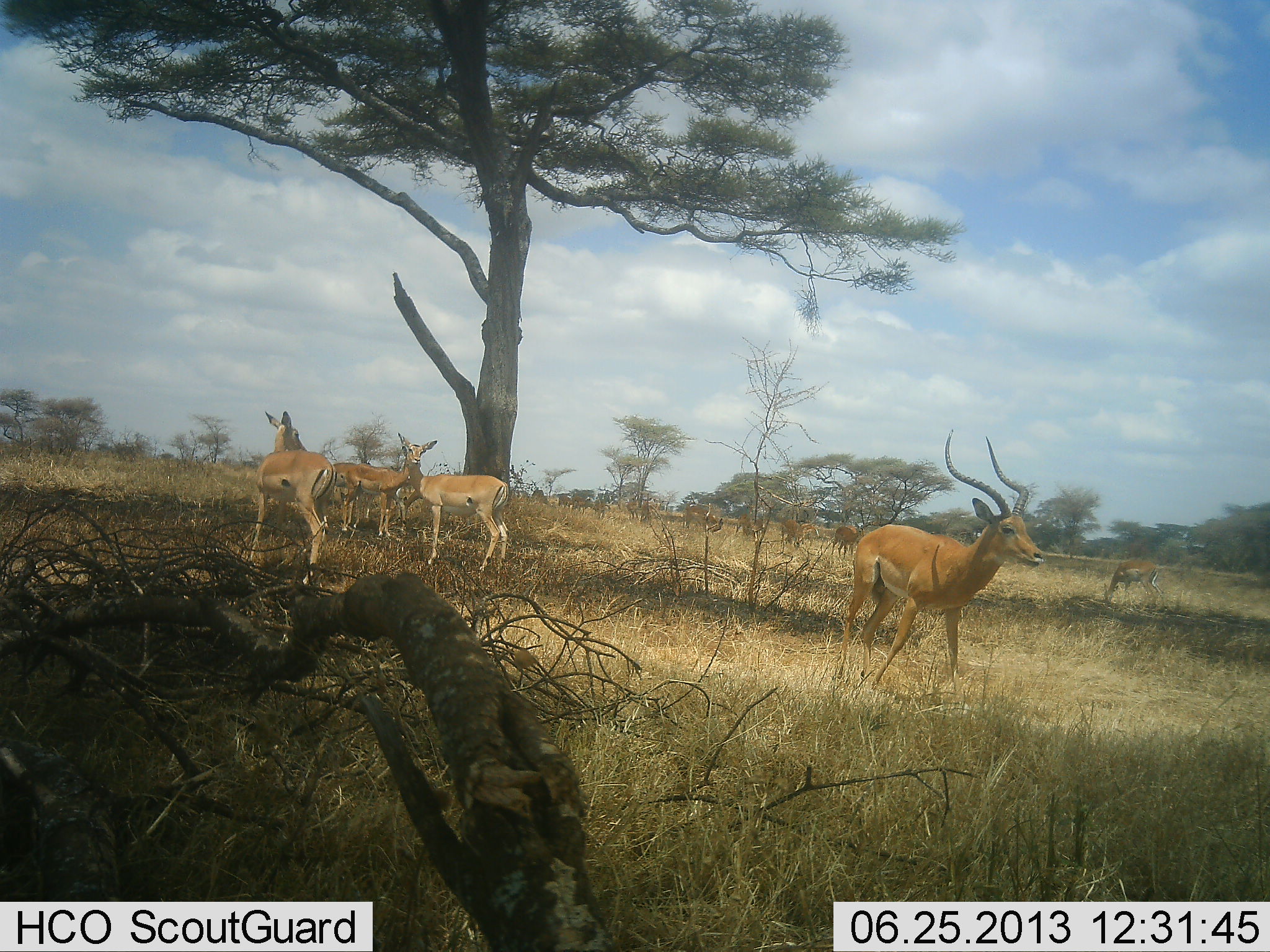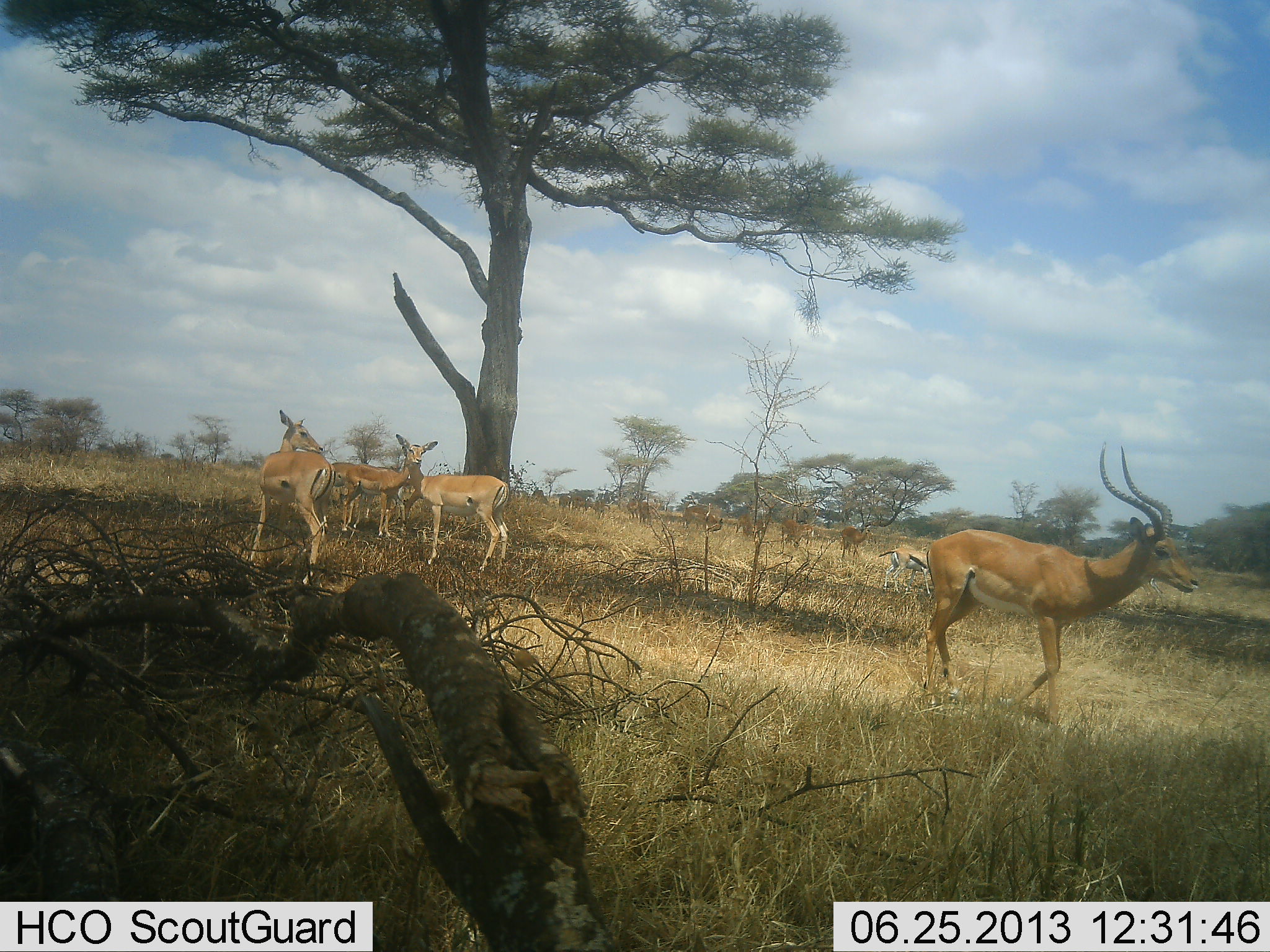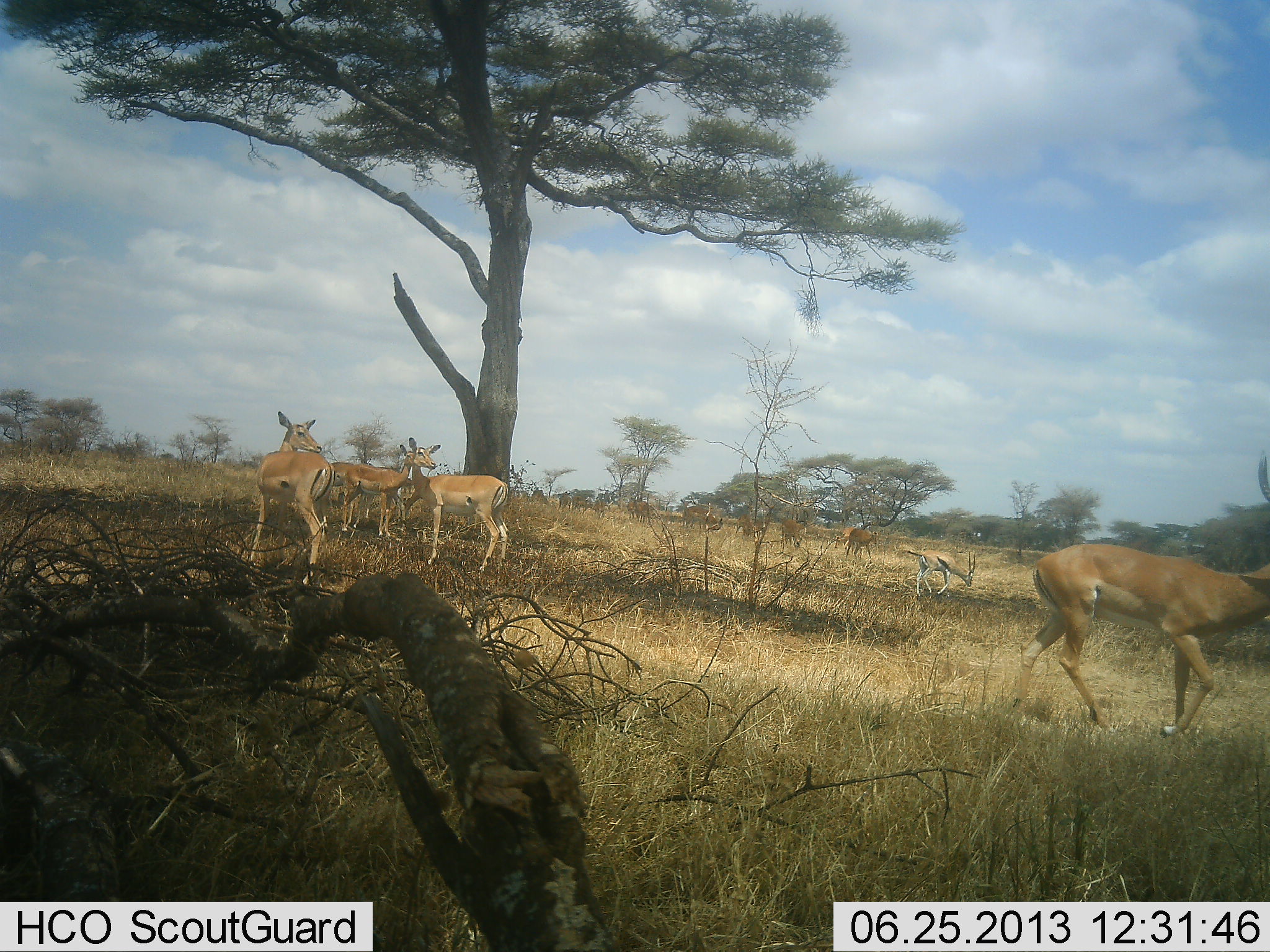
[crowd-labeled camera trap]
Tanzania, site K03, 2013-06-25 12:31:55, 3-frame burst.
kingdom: Animalia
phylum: Chordata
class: Mammalia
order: Artiodactyla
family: Bovidae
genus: Aepyceros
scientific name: Aepyceros melampus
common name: impala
Impala (Aepyceros melampus), count 5. Behavior (volunteer vote fractions): standing 86%, resting 3%, moving 77%, interacting 9%. Young present (vote fraction): 3%. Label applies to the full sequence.